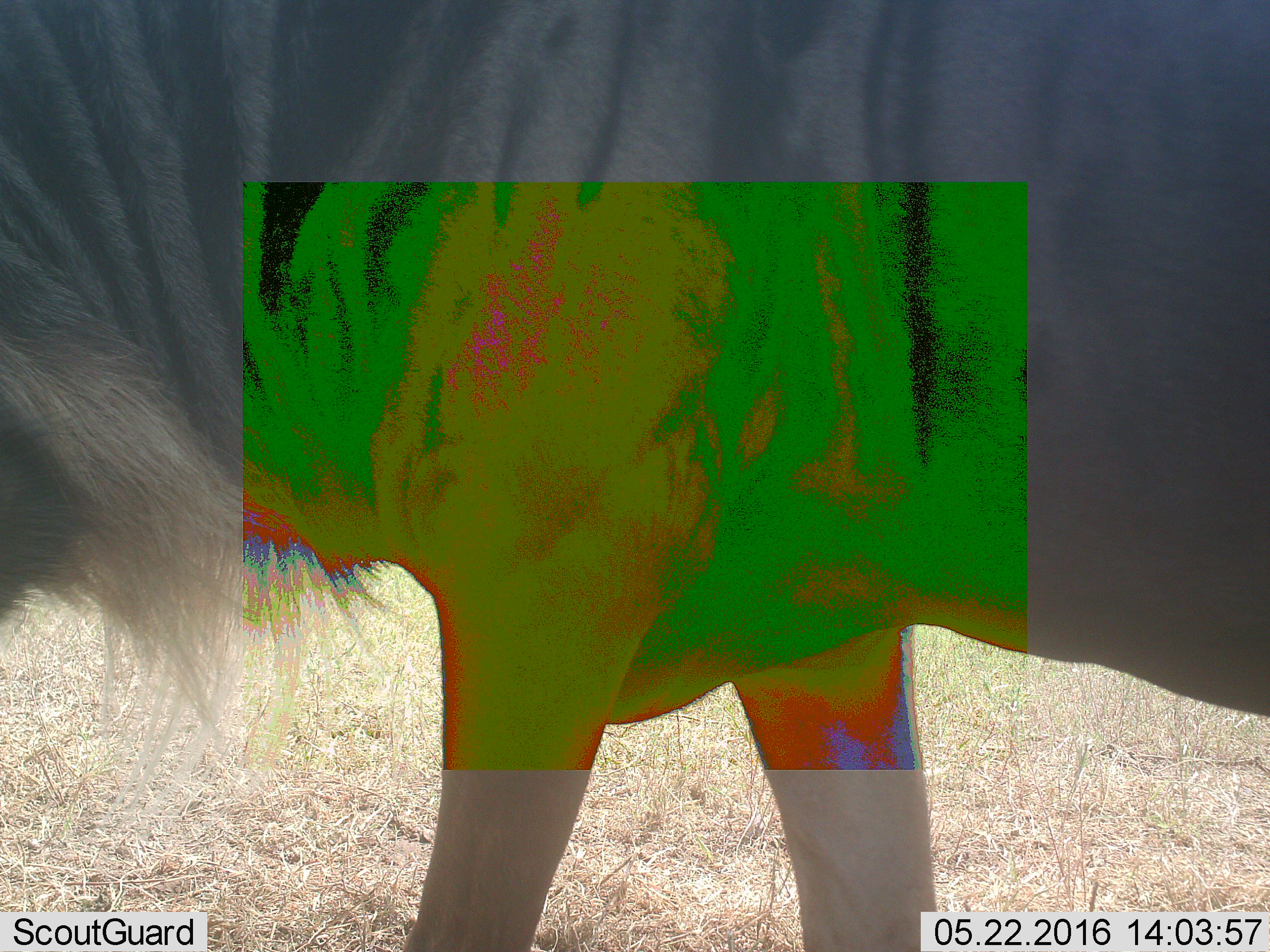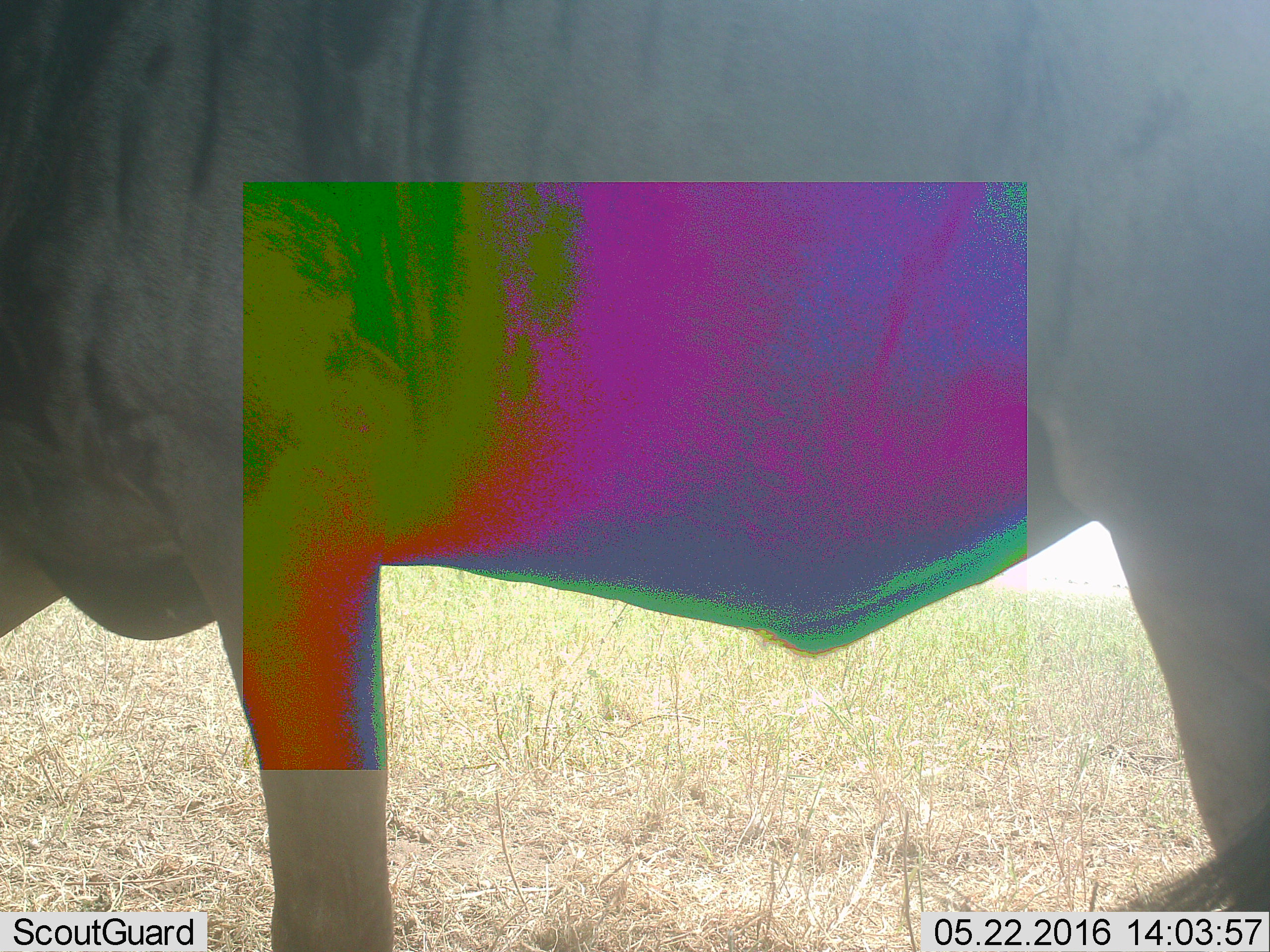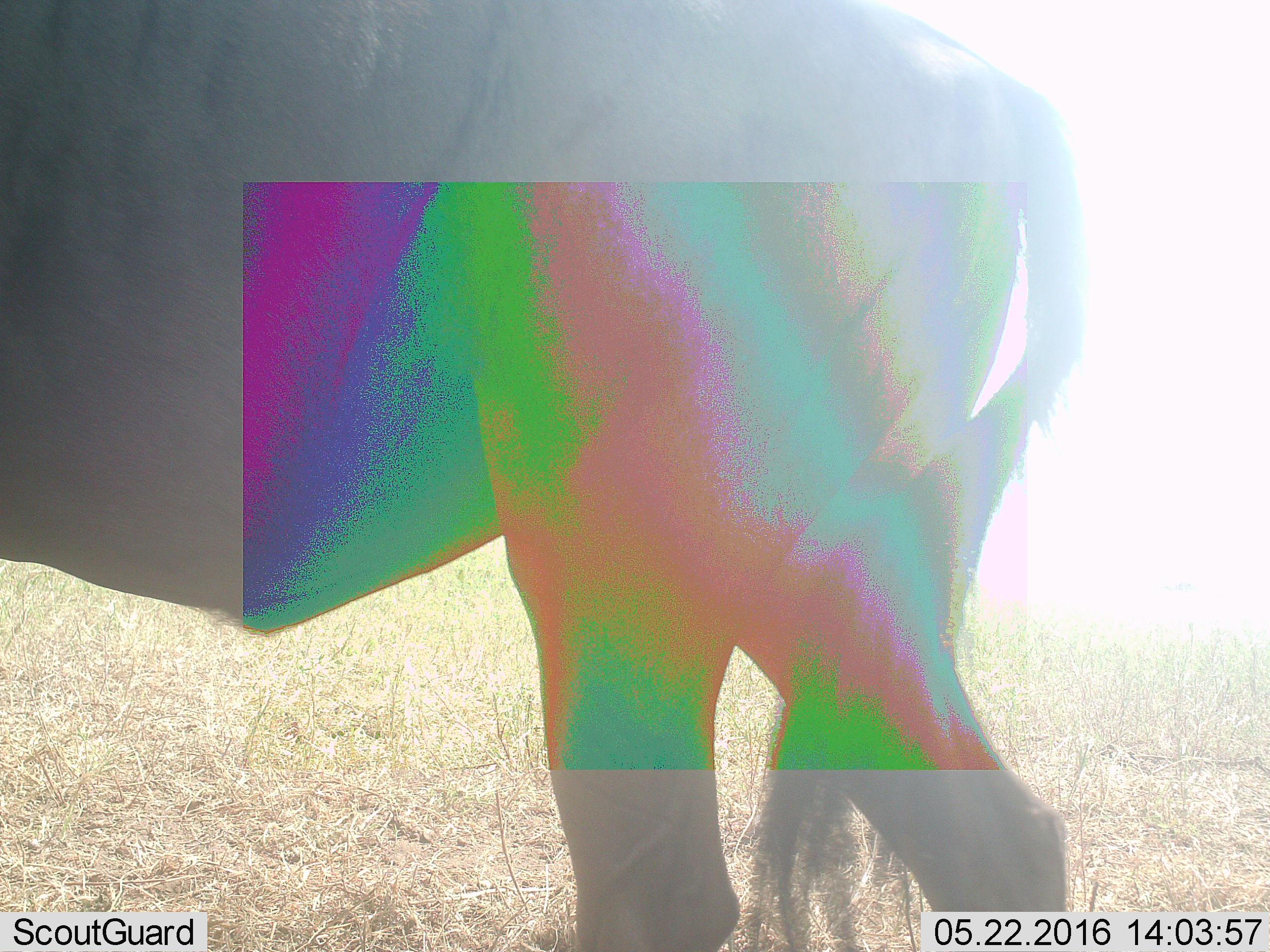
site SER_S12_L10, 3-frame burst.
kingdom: Animalia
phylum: Chordata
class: Mammalia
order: Artiodactyla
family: Bovidae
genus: Connochaetes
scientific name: Connochaetes taurinus taurinus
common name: blue wildebeest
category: wildebeestblue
Wildebeestblue (blue wildebeest) (Connochaetes taurinus taurinus), count 1. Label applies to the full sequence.